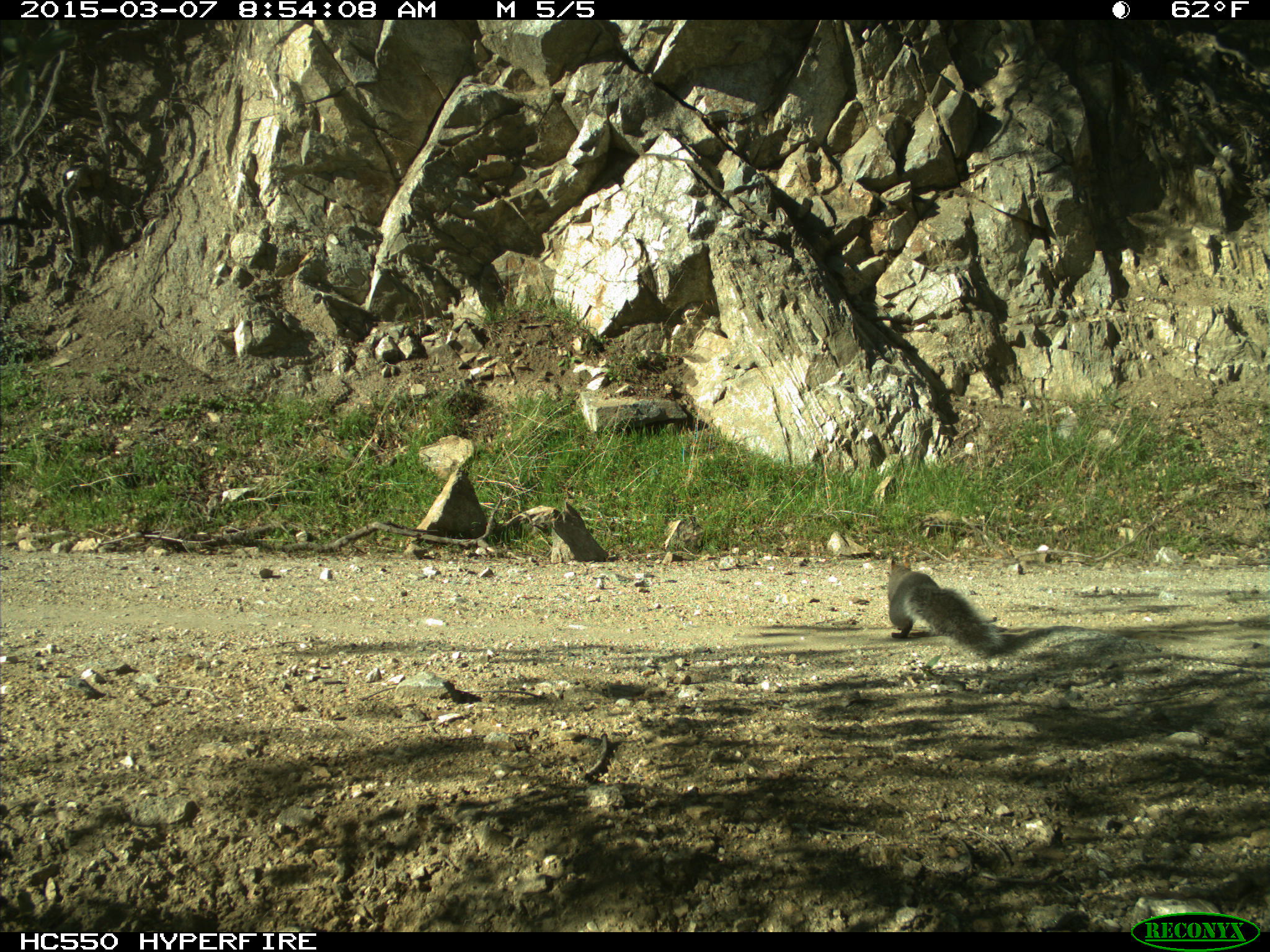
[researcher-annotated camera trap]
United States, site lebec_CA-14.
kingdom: Animalia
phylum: Chordata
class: Mammalia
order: Rodentia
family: Sciuridae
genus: Sciurus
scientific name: Sciurus carolinensis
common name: eastern gray squirrel